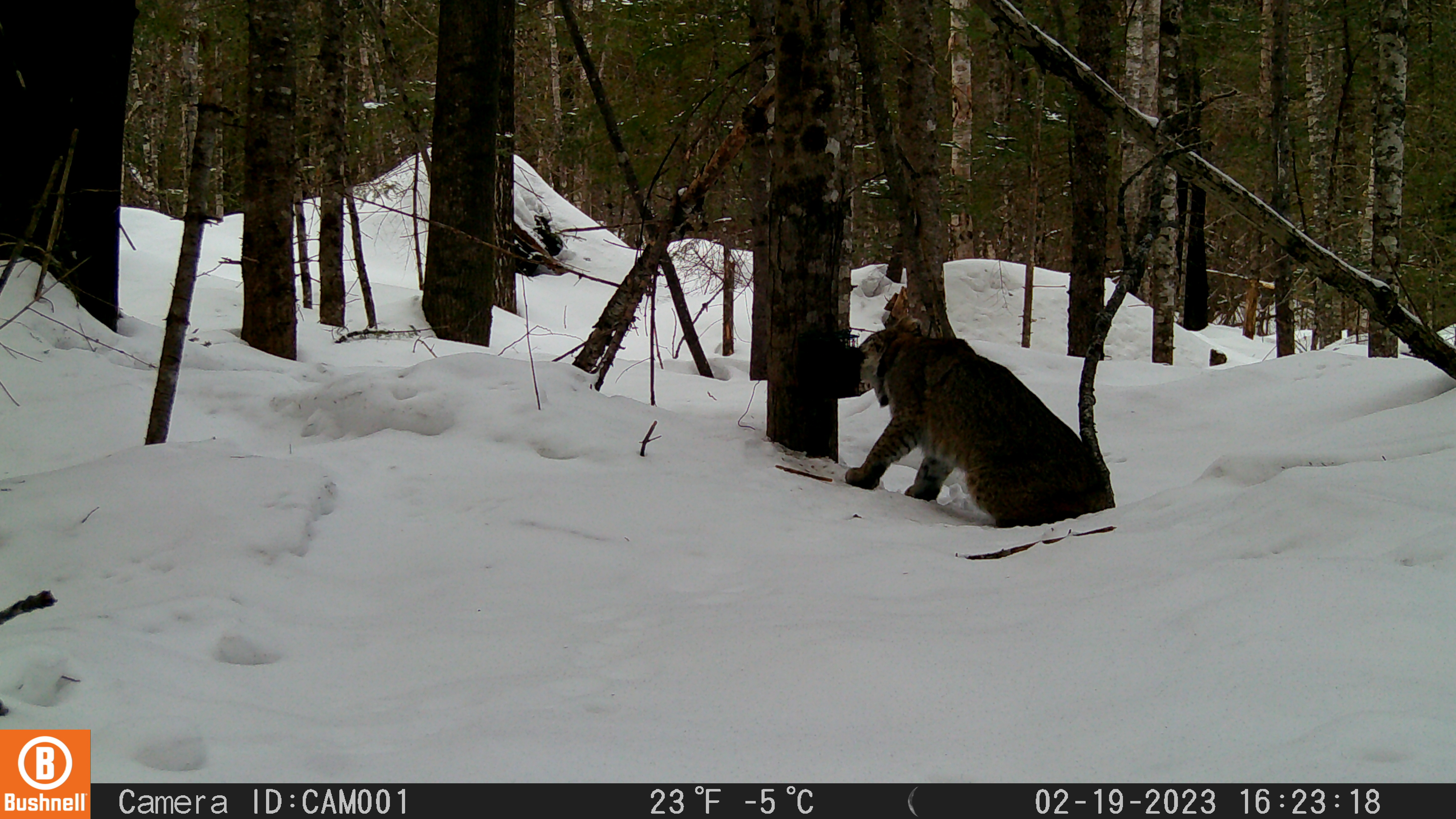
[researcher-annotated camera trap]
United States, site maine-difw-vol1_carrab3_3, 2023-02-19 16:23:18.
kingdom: Animalia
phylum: Chordata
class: Mammalia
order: Carnivora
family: Felidae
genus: Lynx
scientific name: Lynx rufus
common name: bobcat